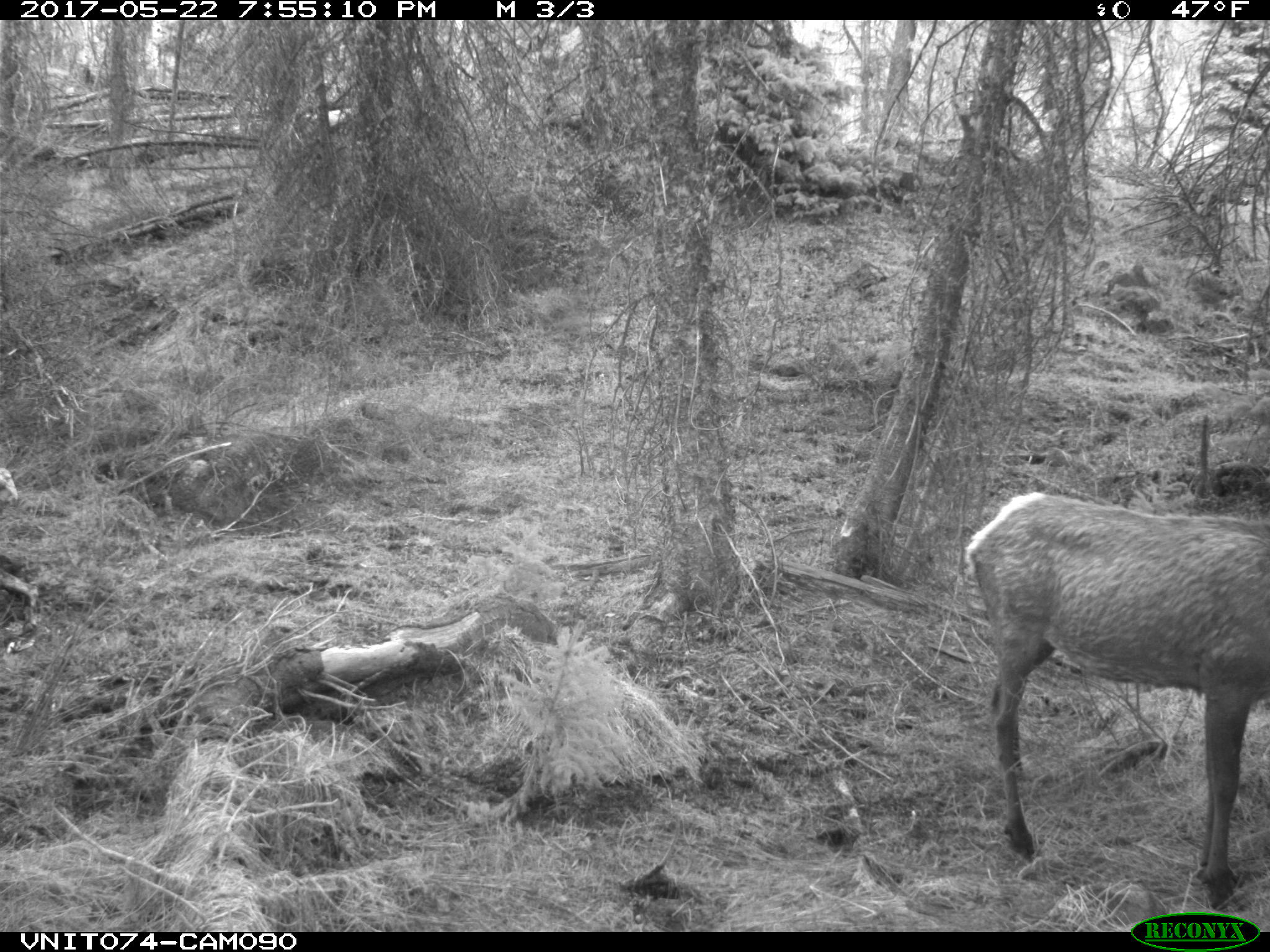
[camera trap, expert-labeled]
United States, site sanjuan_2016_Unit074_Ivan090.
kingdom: Animalia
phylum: Chordata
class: Mammalia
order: Artiodactyla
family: Cervidae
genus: Cervus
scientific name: Cervus elaphus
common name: red deer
Cervus elaphus (red deer).